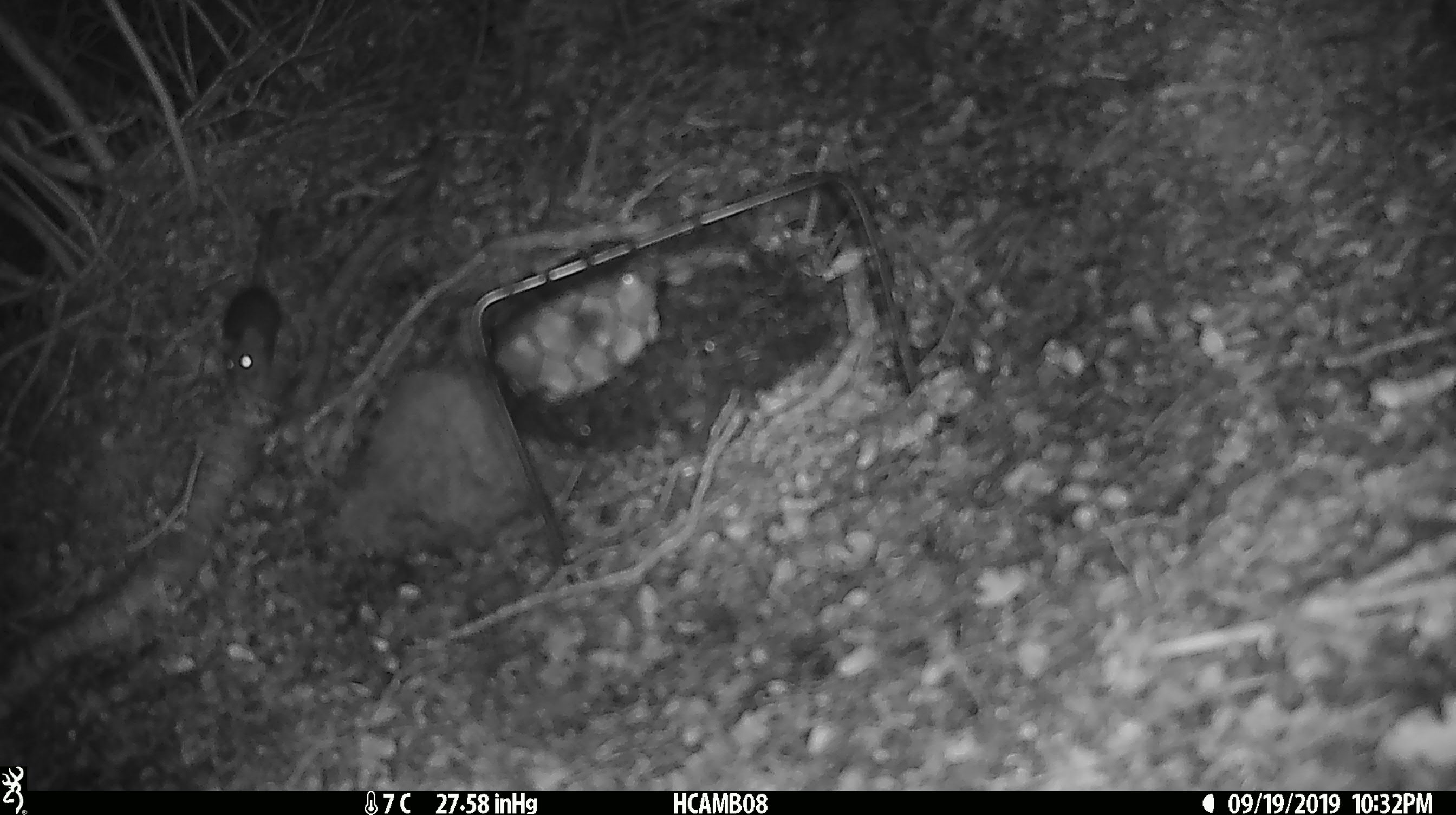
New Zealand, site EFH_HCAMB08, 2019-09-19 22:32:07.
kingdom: Animalia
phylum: Chordata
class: Mammalia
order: Rodentia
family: Muridae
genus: Mus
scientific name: Mus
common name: mouse